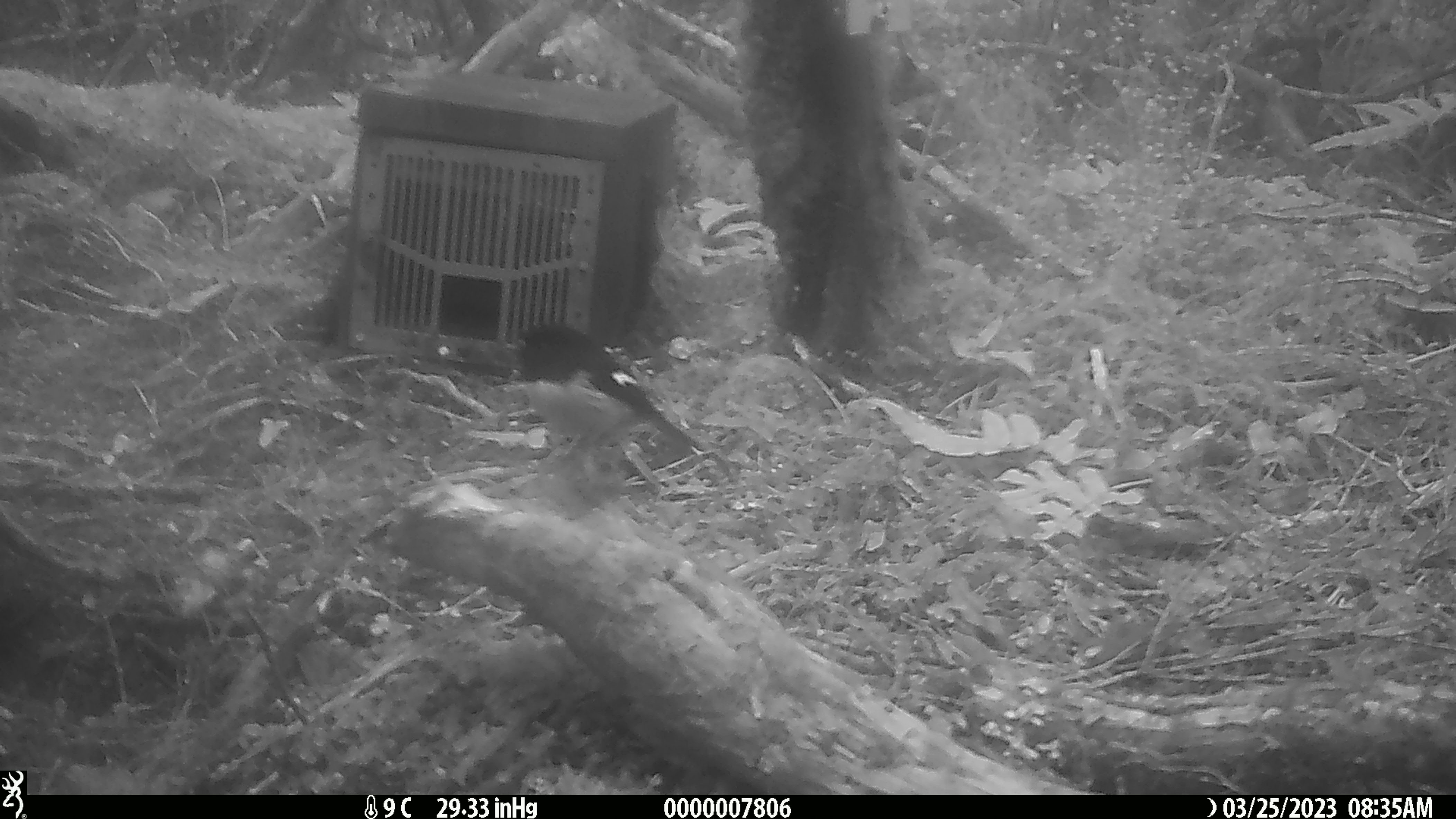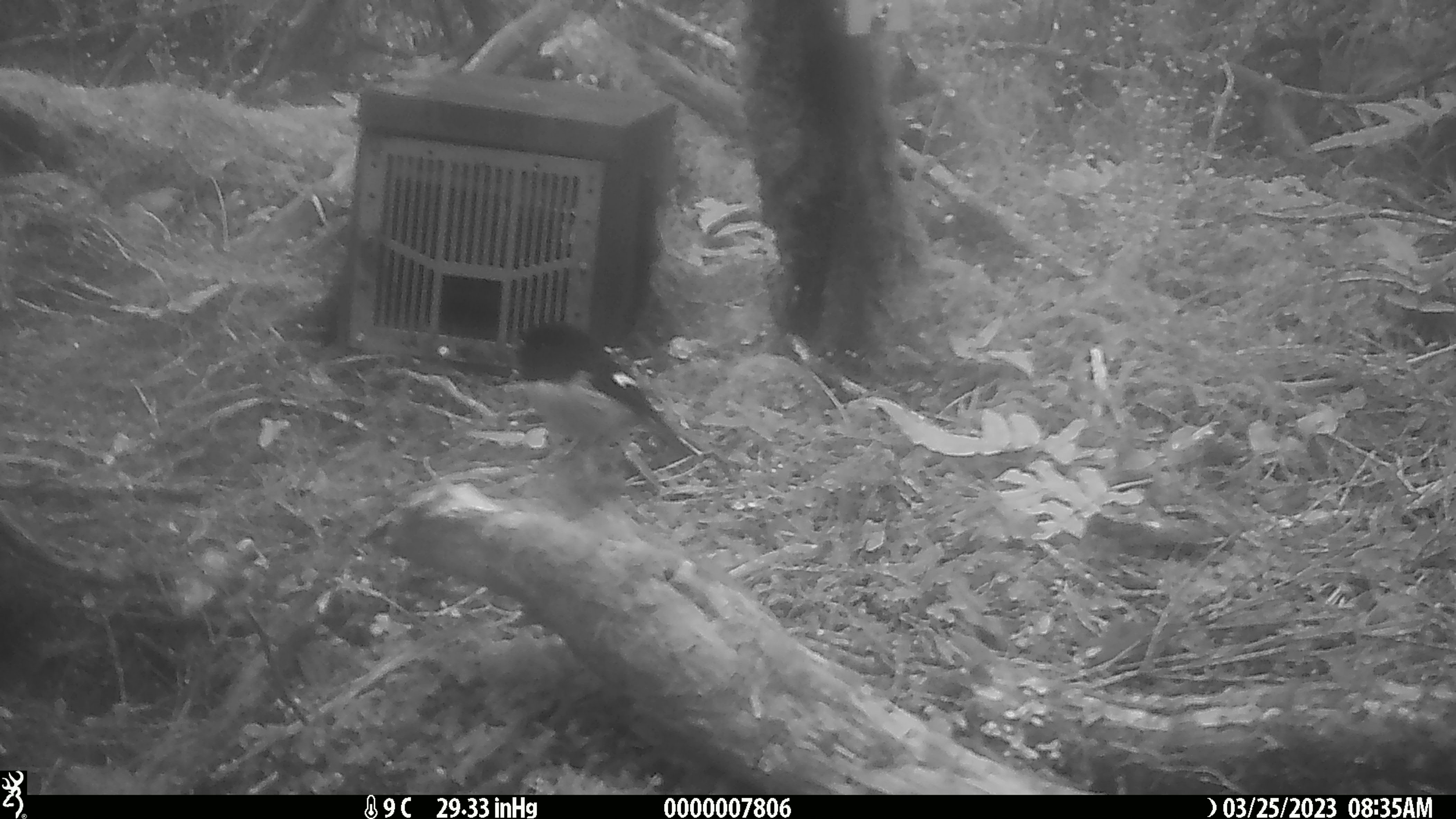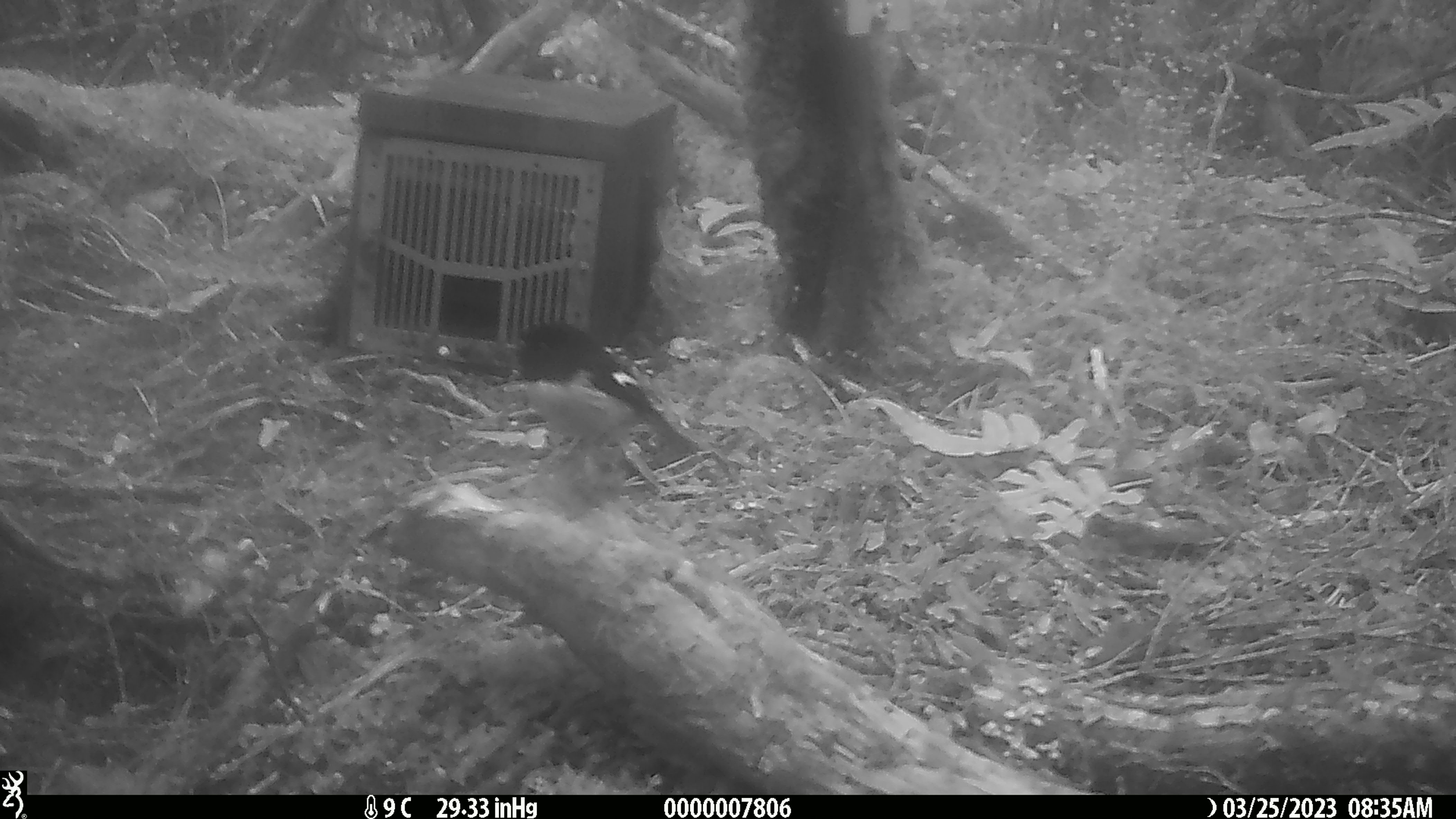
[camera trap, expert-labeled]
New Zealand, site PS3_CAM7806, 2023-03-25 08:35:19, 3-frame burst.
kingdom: Animalia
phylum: Chordata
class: Aves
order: Passeriformes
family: Petroicidae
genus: Petroica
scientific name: Petroica macrocephala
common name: tomtit